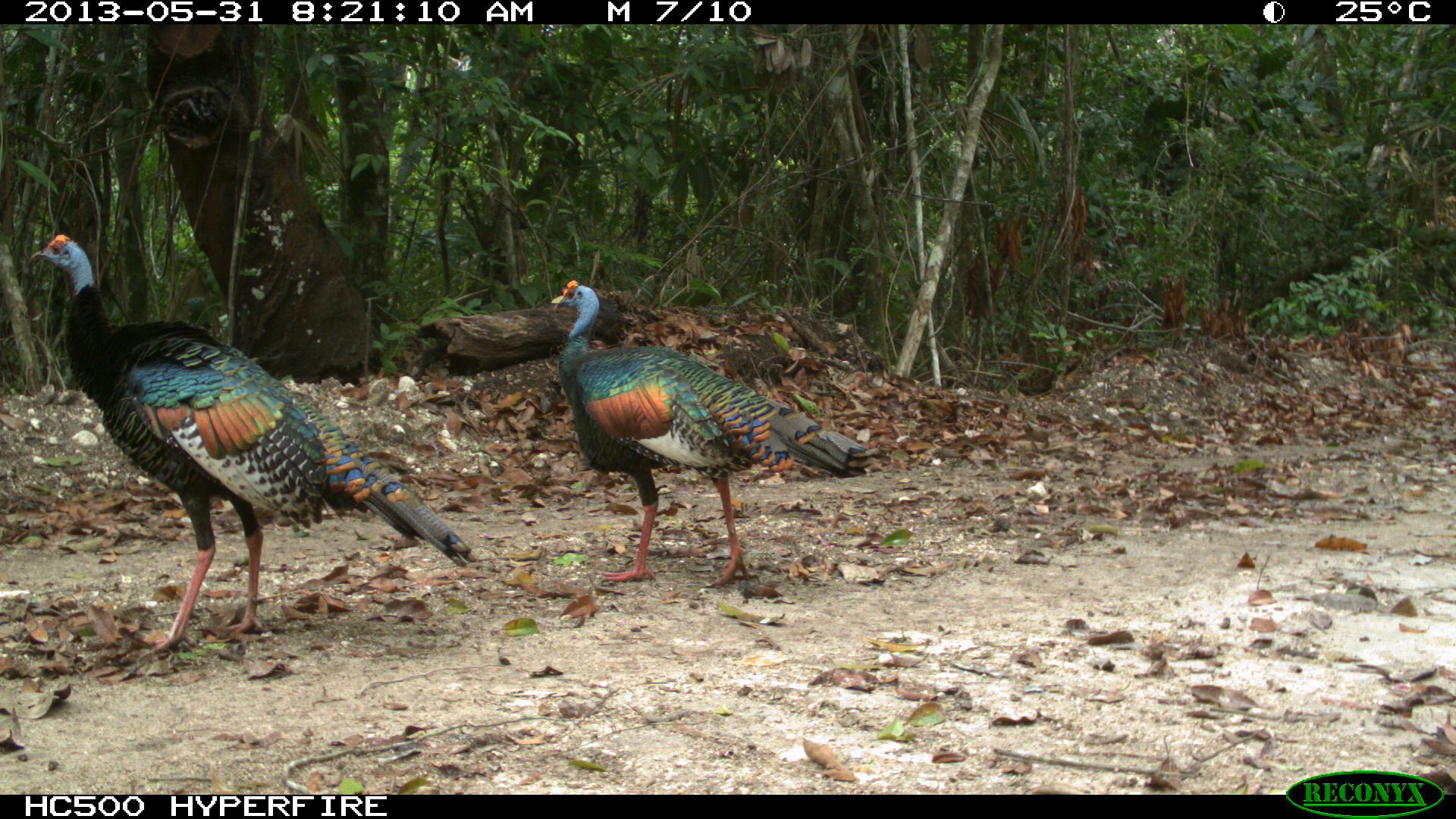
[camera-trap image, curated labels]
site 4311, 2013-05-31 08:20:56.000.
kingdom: Animalia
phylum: Chordata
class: Aves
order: Galliformes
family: Phasianidae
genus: Meleagris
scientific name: Meleagris ocellata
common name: ocellated turkey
Meleagris ocellata (ocellated turkey), count 2.